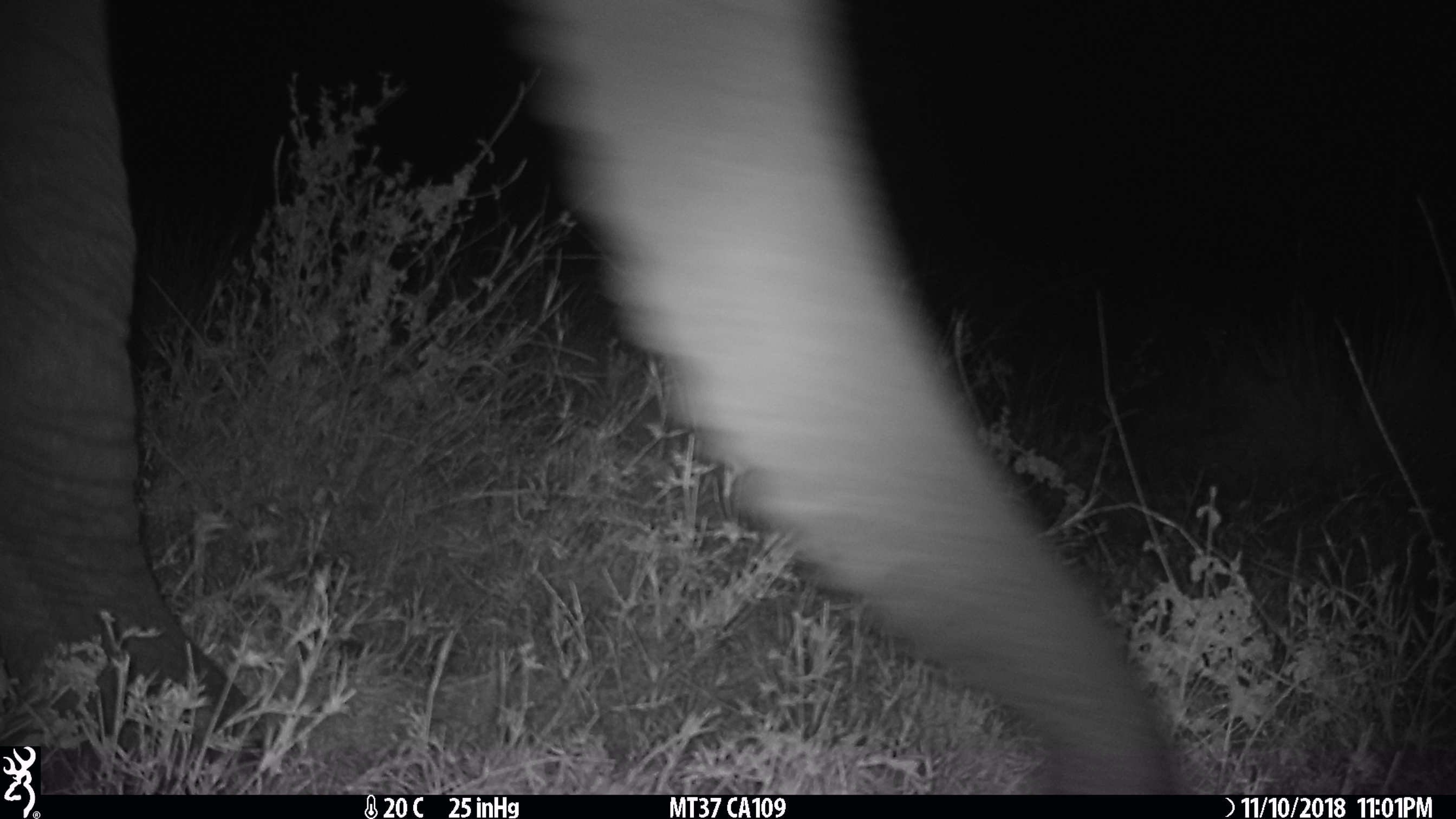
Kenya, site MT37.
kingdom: Animalia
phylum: Chordata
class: Mammalia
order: Proboscidea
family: Elephantidae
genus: Loxodonta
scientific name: Loxodonta africana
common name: elephant